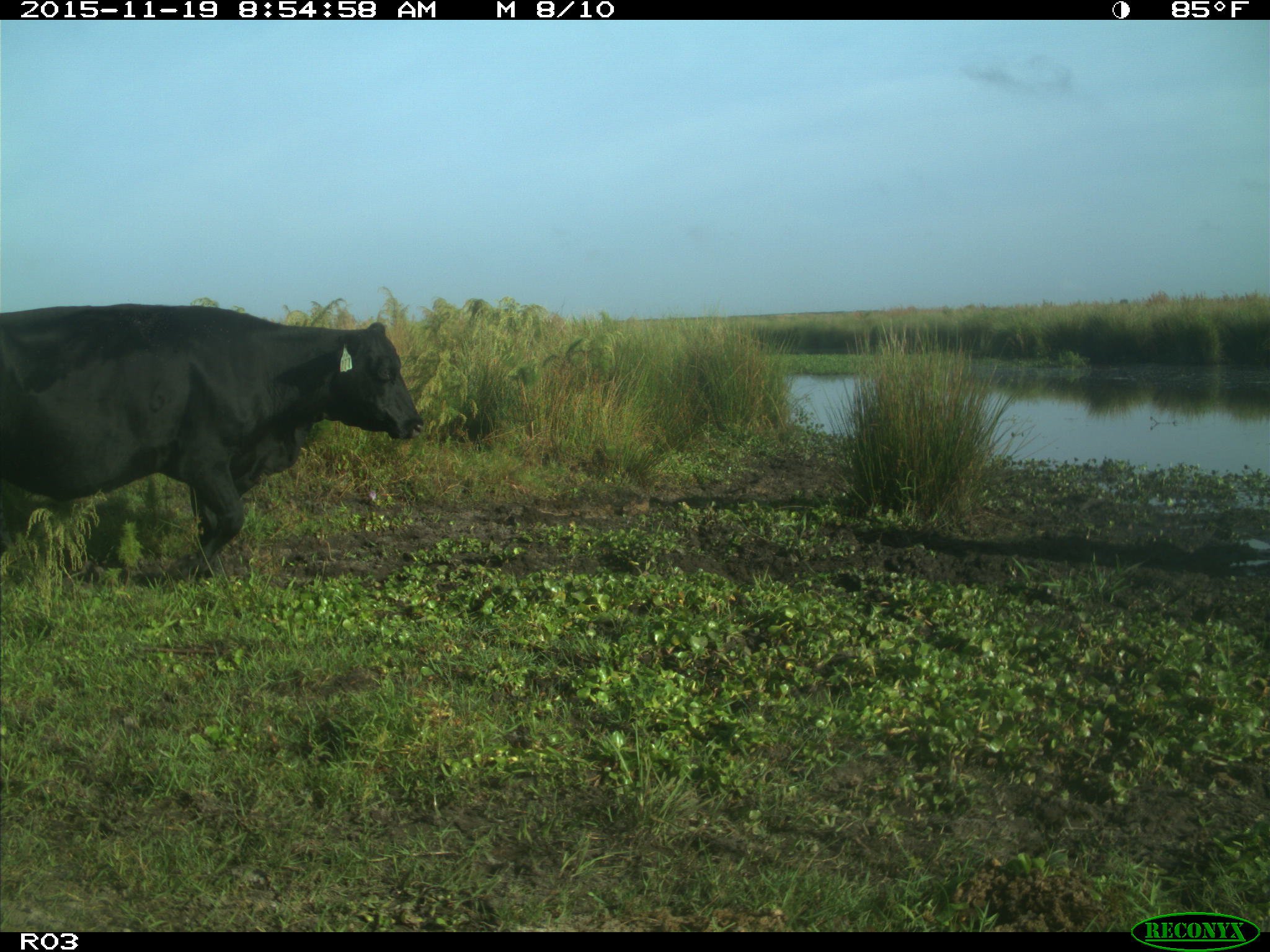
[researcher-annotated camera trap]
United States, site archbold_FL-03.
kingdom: Animalia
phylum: Chordata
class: Mammalia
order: Artiodactyla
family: Bovidae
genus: Bos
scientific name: Bos taurus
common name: domestic cow